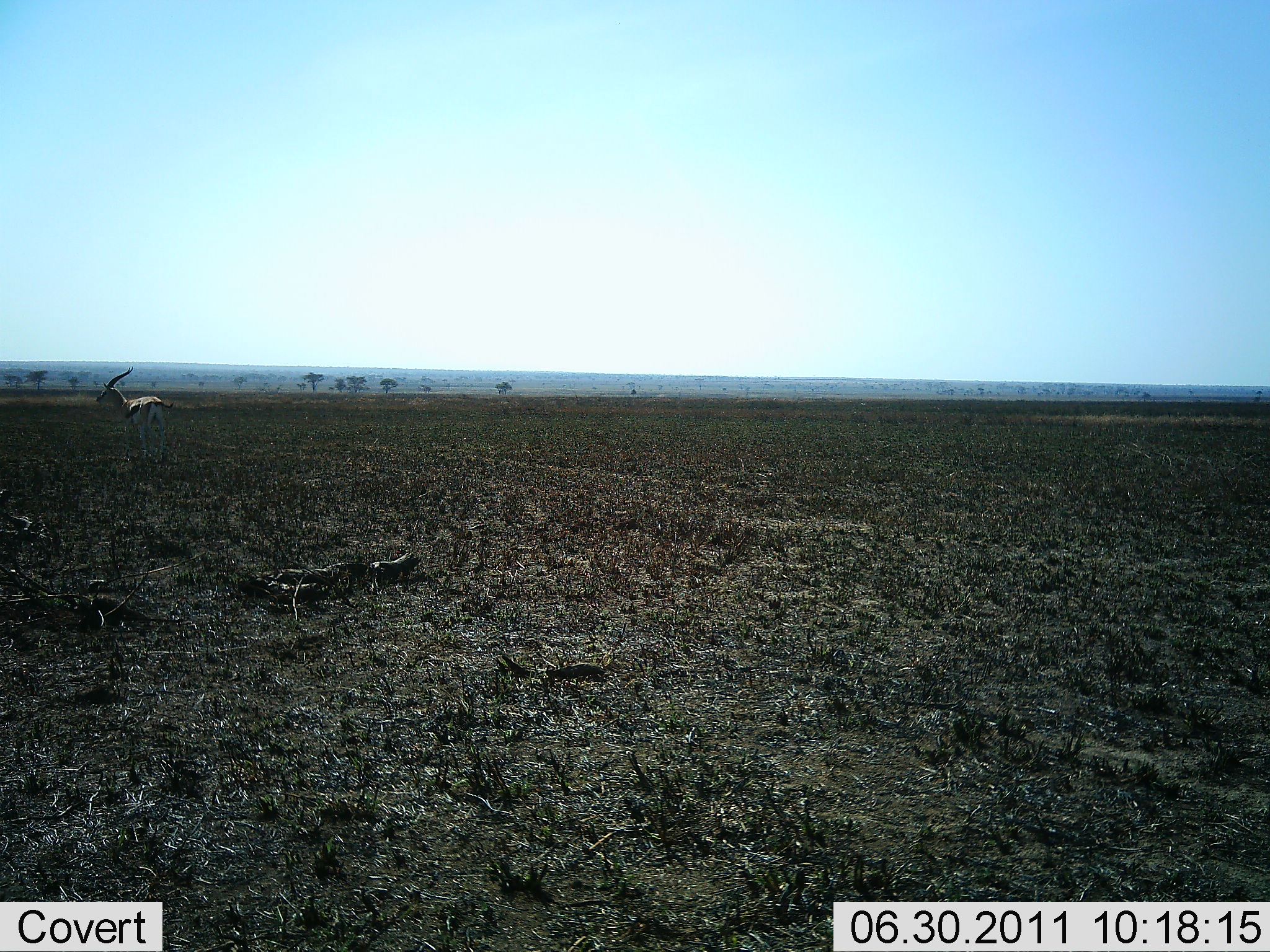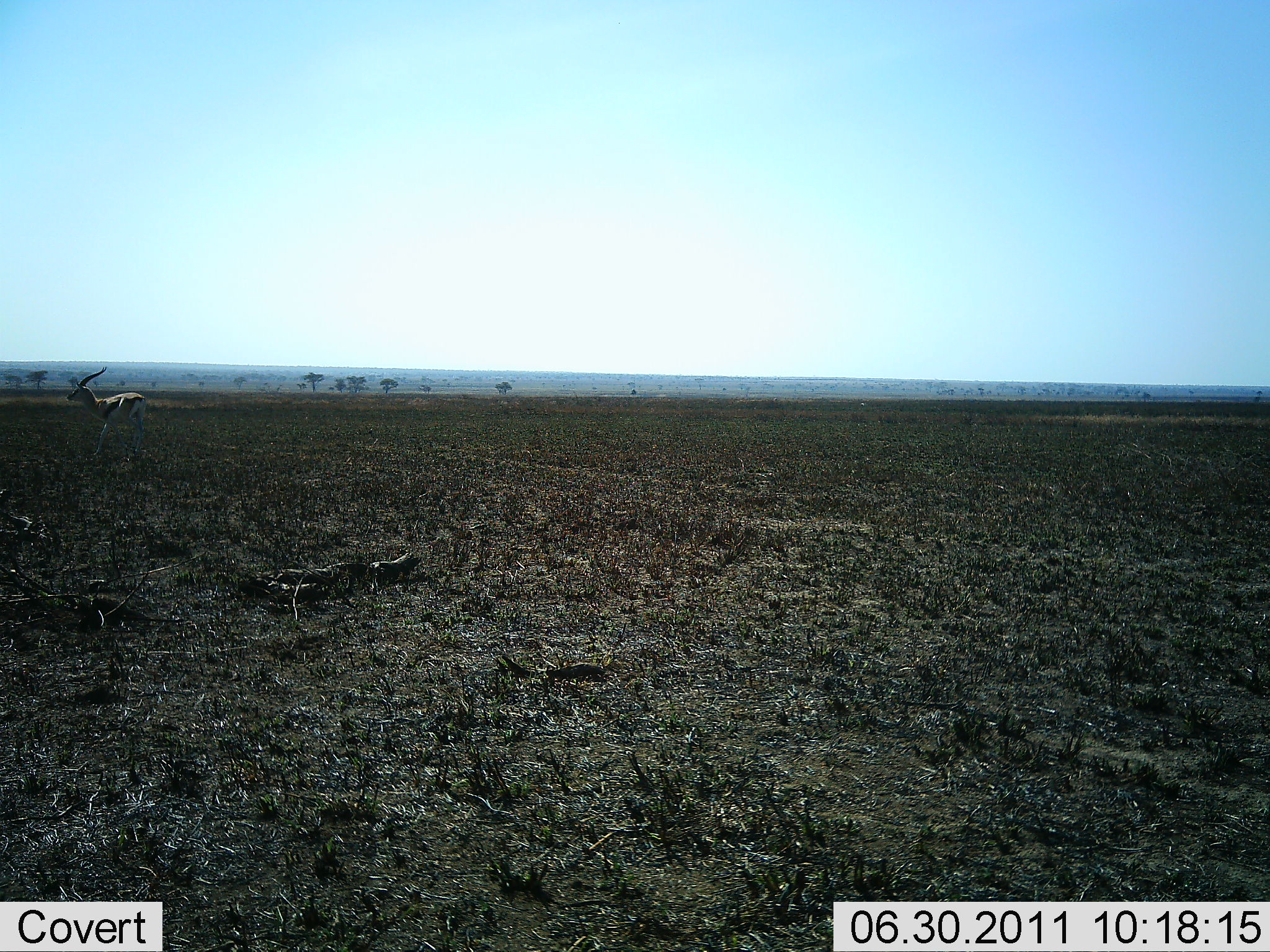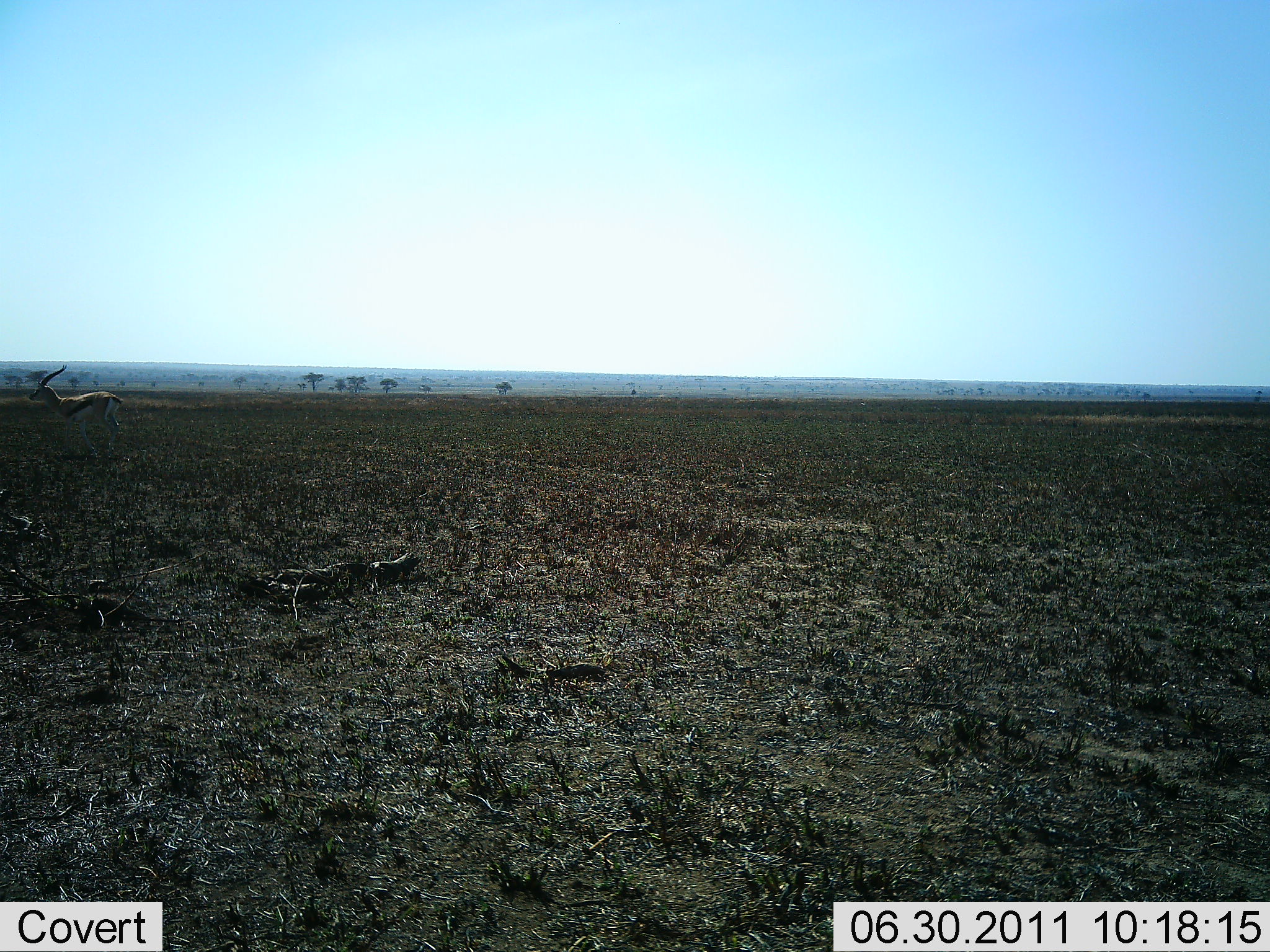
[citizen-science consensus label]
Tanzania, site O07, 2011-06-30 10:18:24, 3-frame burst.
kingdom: Animalia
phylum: Chordata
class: Mammalia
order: Artiodactyla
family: Bovidae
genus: Eudorcas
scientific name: Eudorcas thomsonii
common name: thomson's gazelle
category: gazellethomsons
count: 1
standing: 10%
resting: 0%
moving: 90%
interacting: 0%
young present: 0%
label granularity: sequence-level